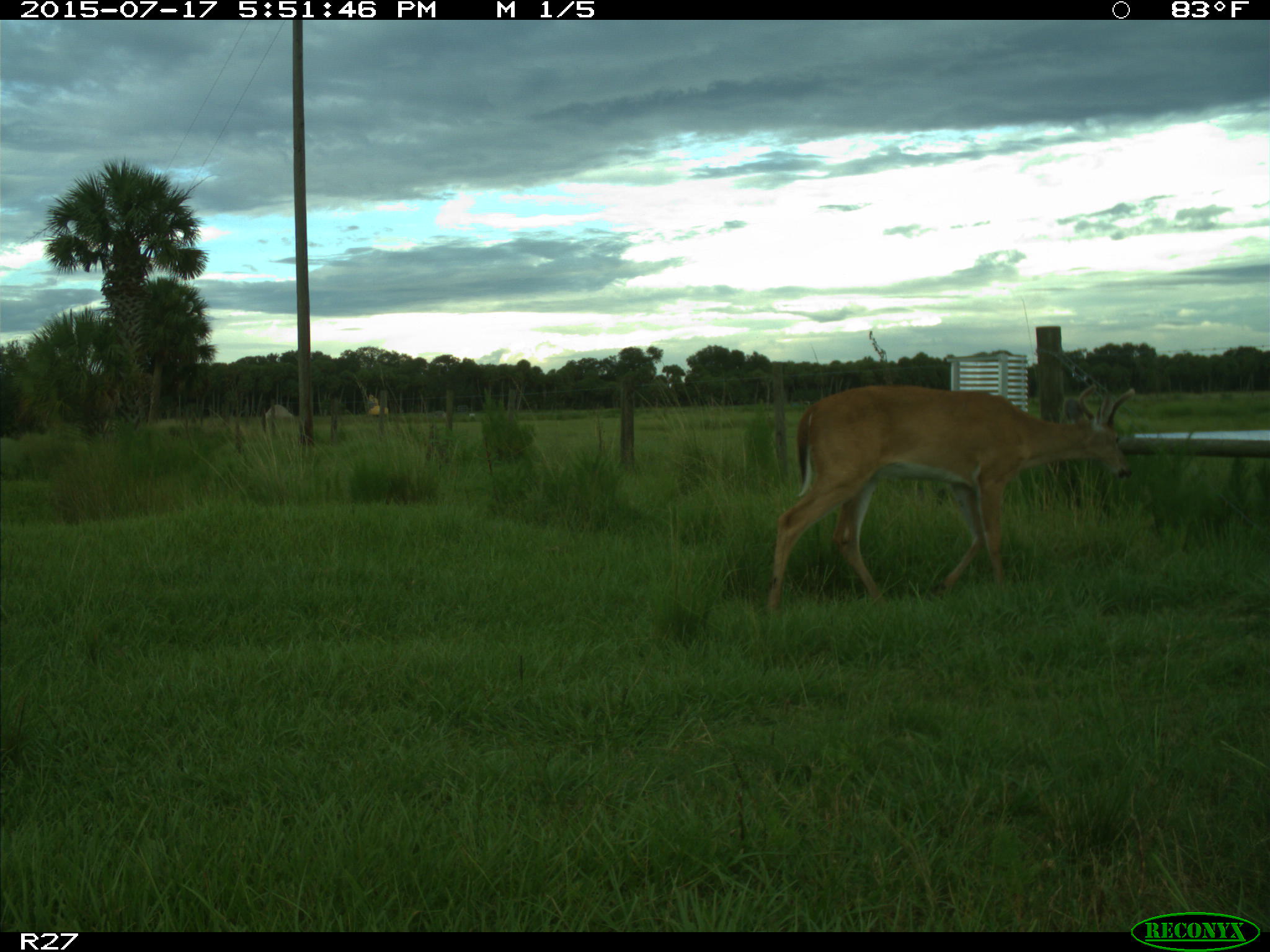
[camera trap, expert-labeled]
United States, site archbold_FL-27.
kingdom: Animalia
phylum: Chordata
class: Mammalia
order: Artiodactyla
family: Cervidae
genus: Odocoileus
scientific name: Odocoileus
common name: deer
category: unidentified deer